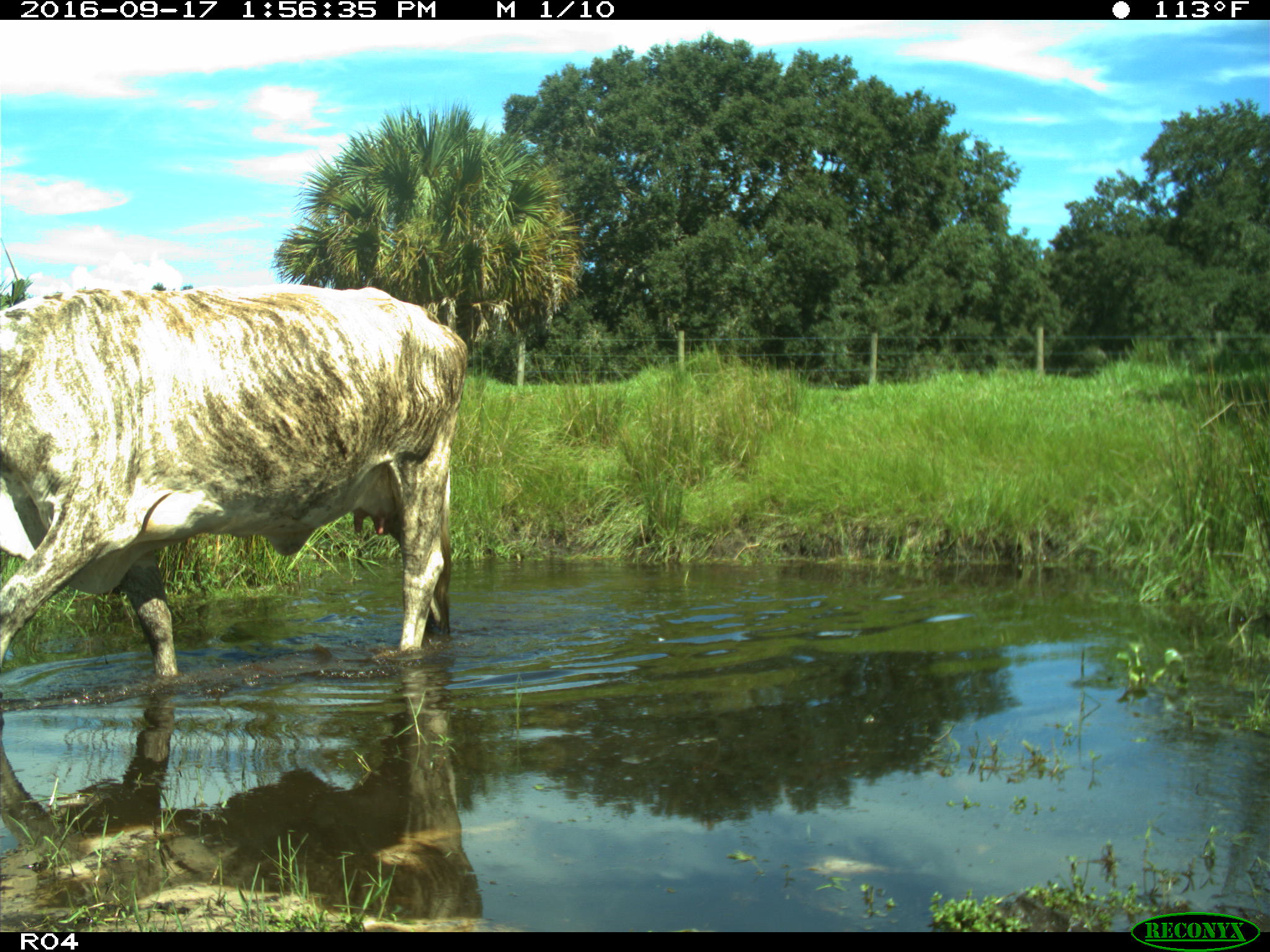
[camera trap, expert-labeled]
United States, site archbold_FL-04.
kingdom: Animalia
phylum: Chordata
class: Mammalia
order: Artiodactyla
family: Bovidae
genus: Bos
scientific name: Bos taurus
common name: domestic cow